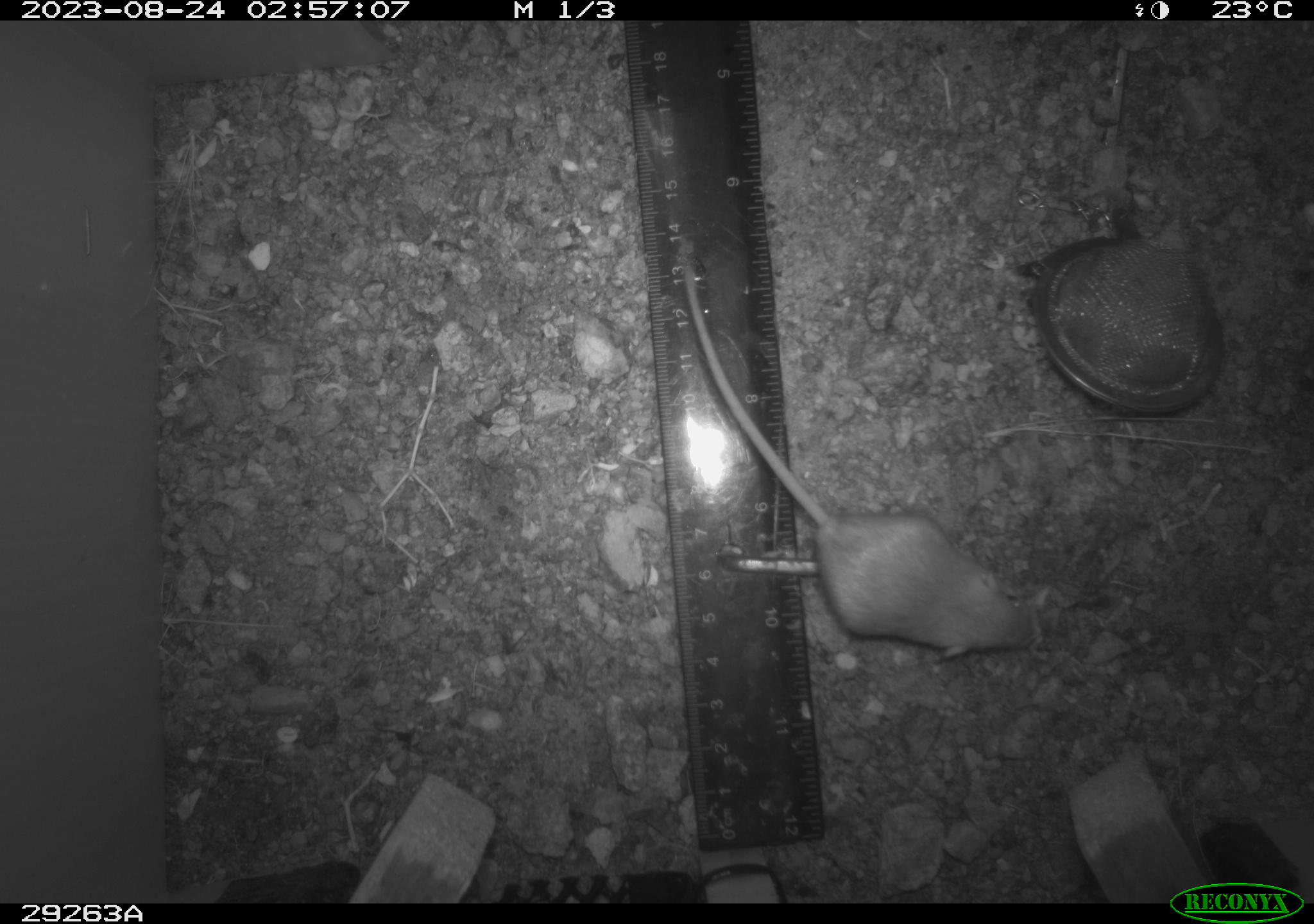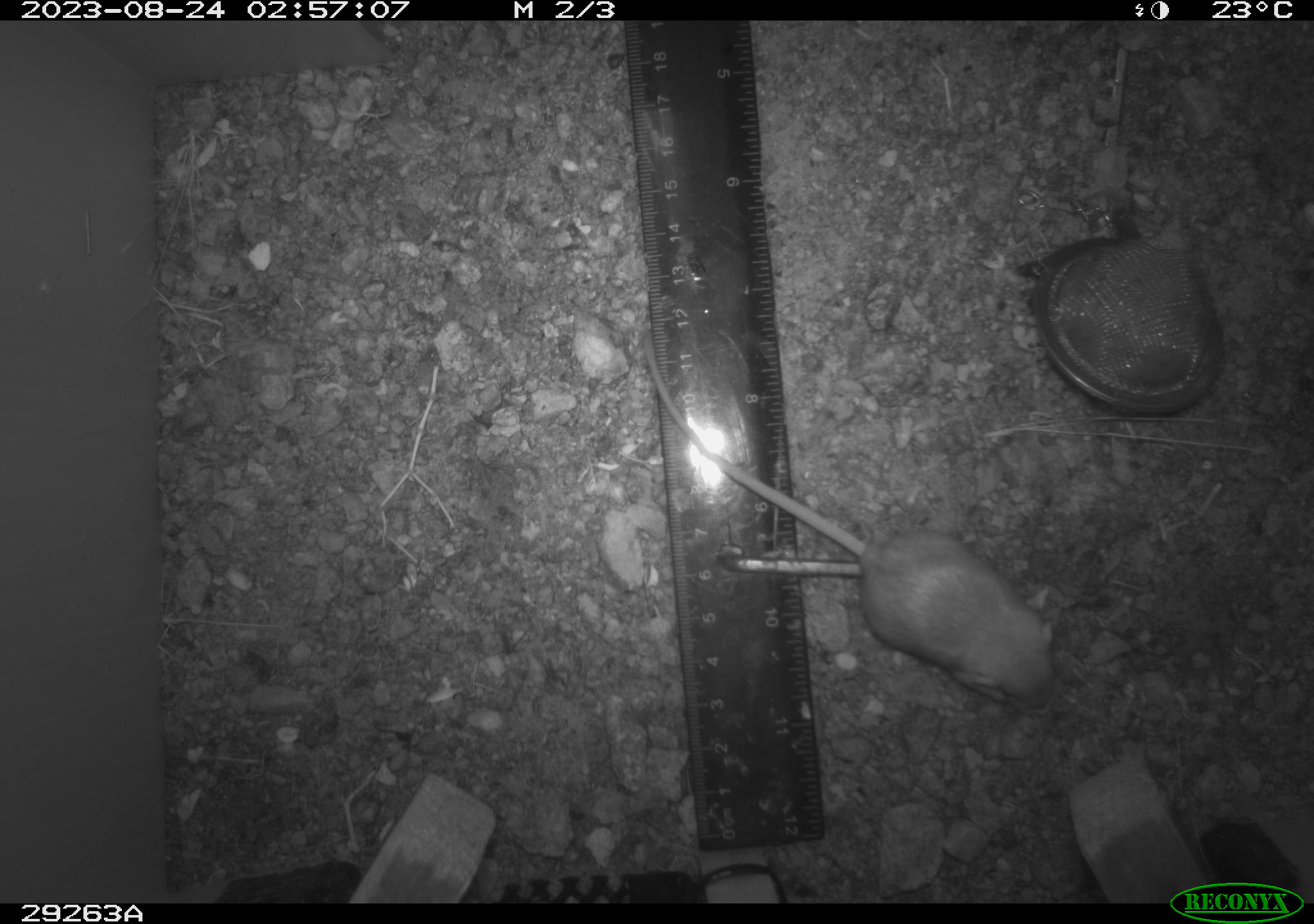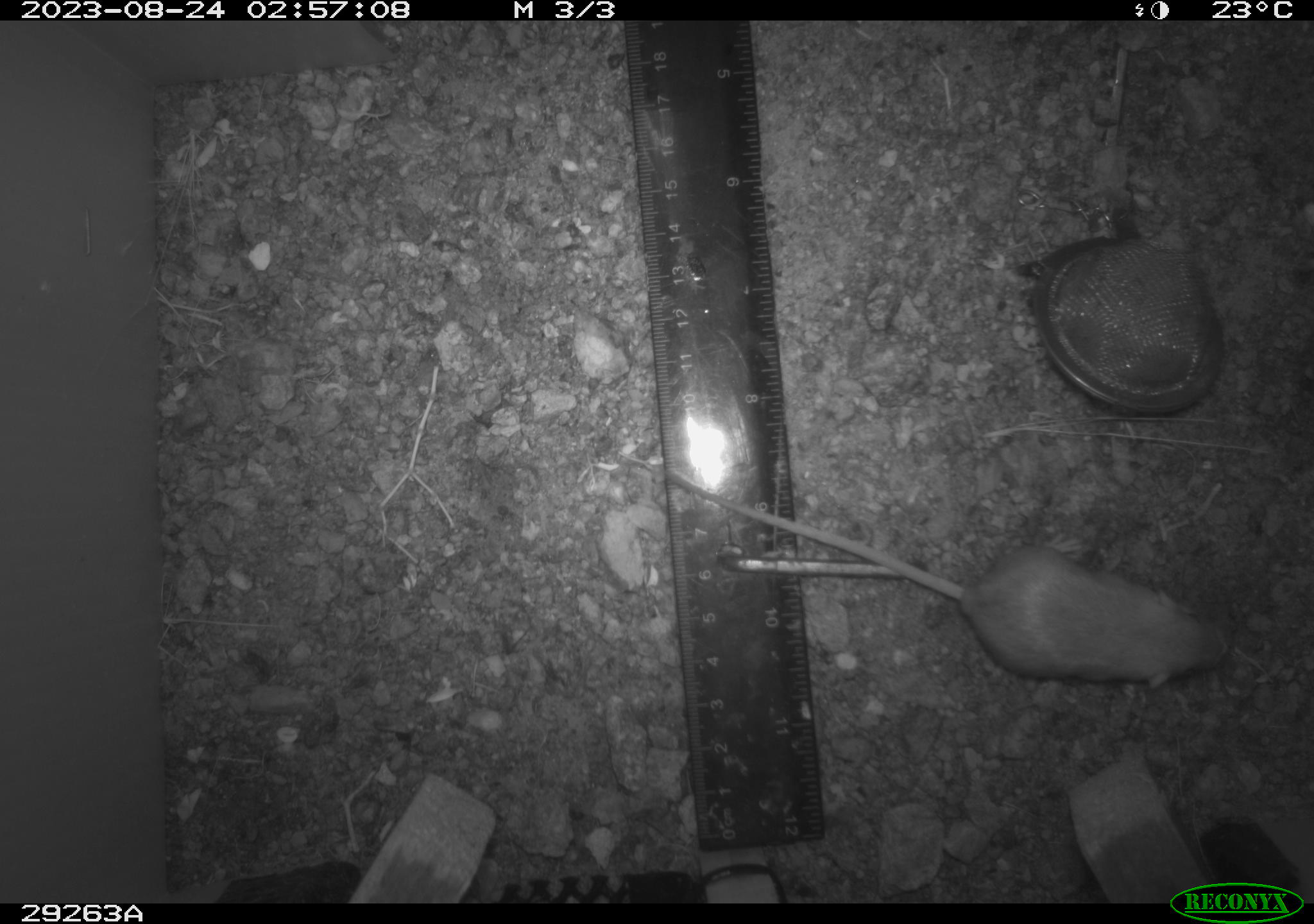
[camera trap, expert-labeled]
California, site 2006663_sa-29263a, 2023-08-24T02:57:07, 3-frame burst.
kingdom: Animalia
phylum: Chordata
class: Mammalia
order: Rodentia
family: Heteromyidae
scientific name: Heteromyidae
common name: kangaroo rats and pocket mice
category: heteromyidae family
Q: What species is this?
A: Heteromyidae family (kangaroo rats and pocket mice) (Heteromyidae).